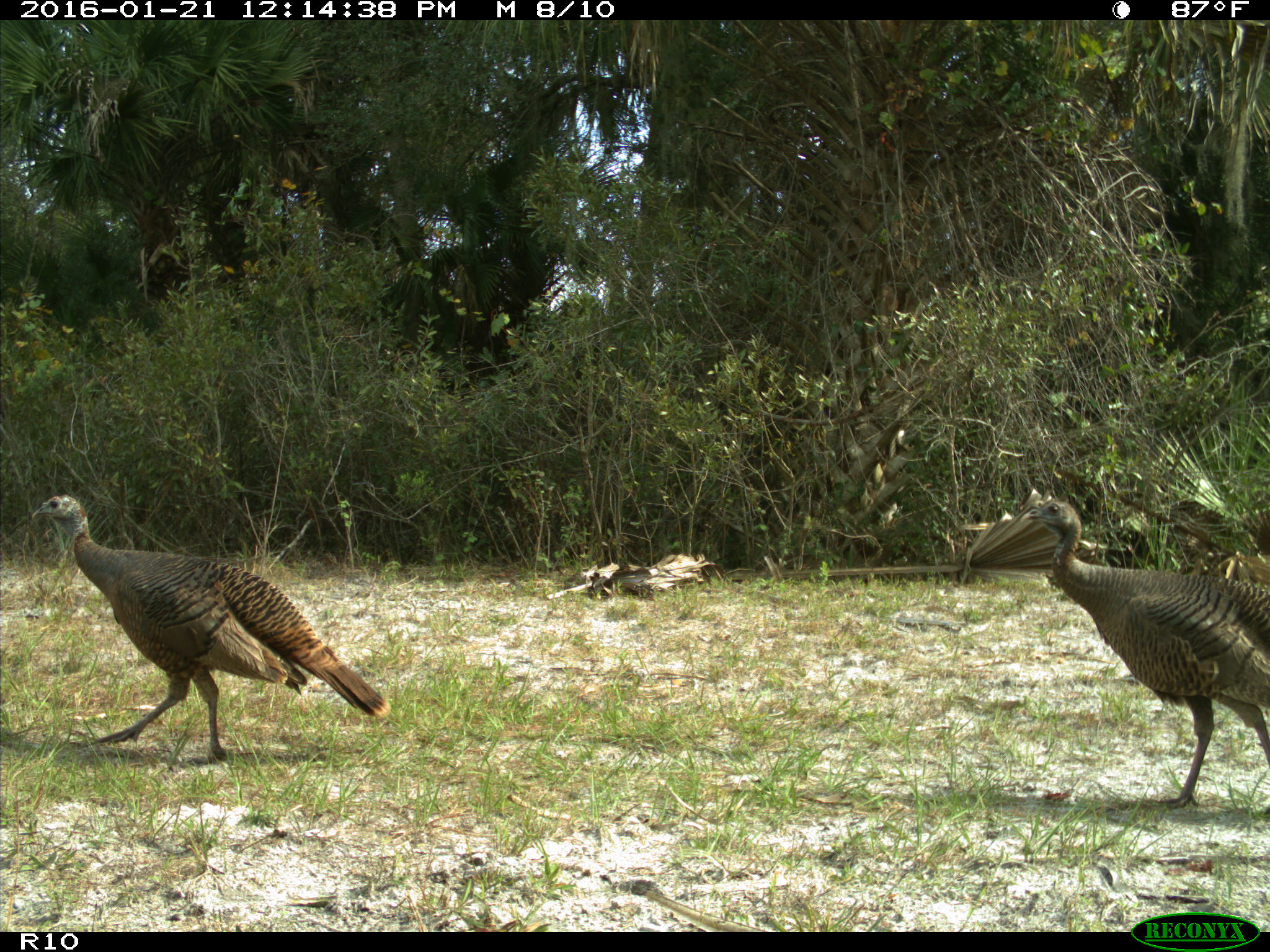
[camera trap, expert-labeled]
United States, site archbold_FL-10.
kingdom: Animalia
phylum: Chordata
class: Aves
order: Galliformes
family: Phasianidae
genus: Meleagris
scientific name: Meleagris gallopavo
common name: wild turkey